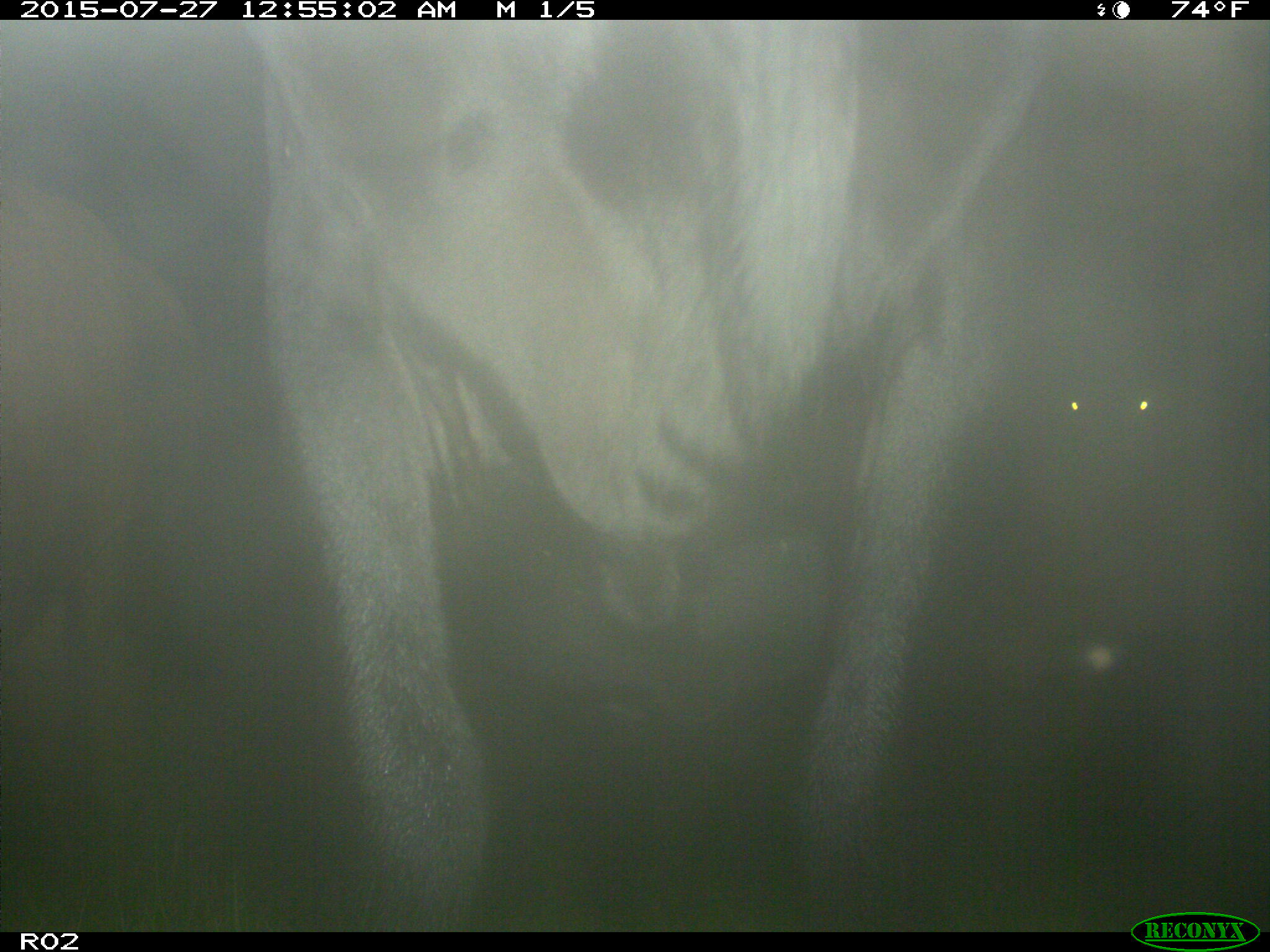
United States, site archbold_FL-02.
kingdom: Animalia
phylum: Chordata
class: Mammalia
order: Artiodactyla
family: Bovidae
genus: Bos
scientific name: Bos taurus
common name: domestic cow